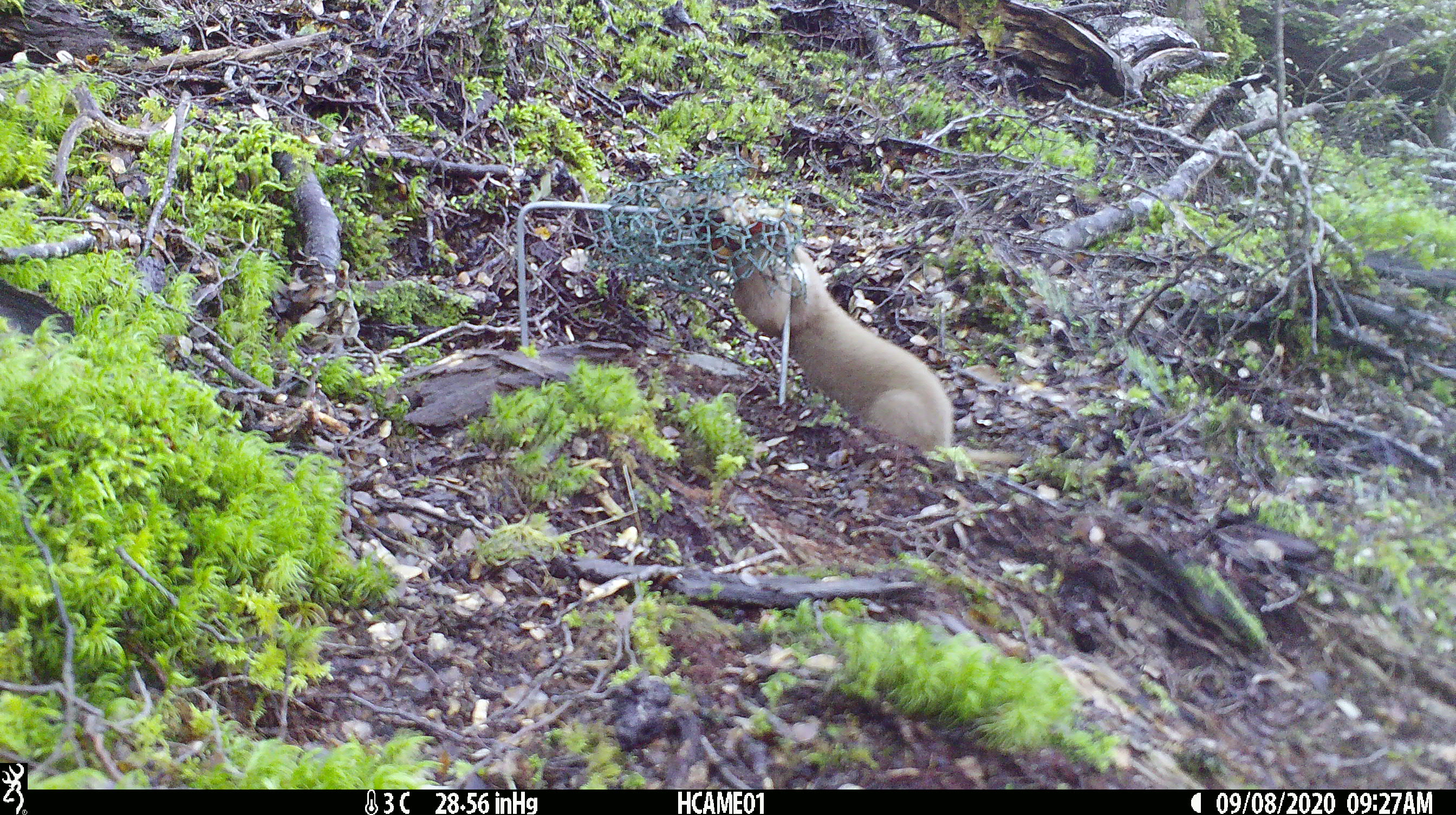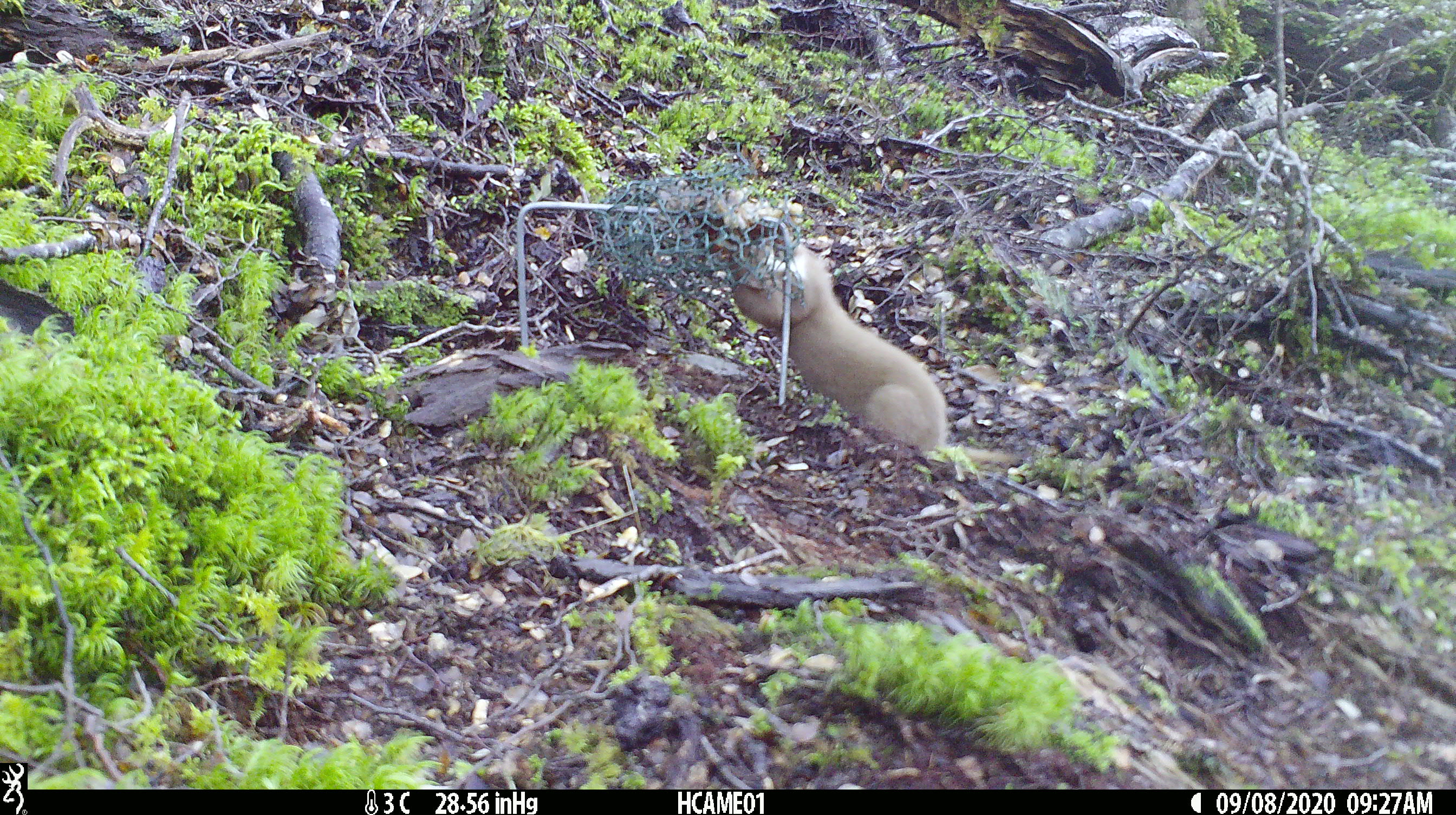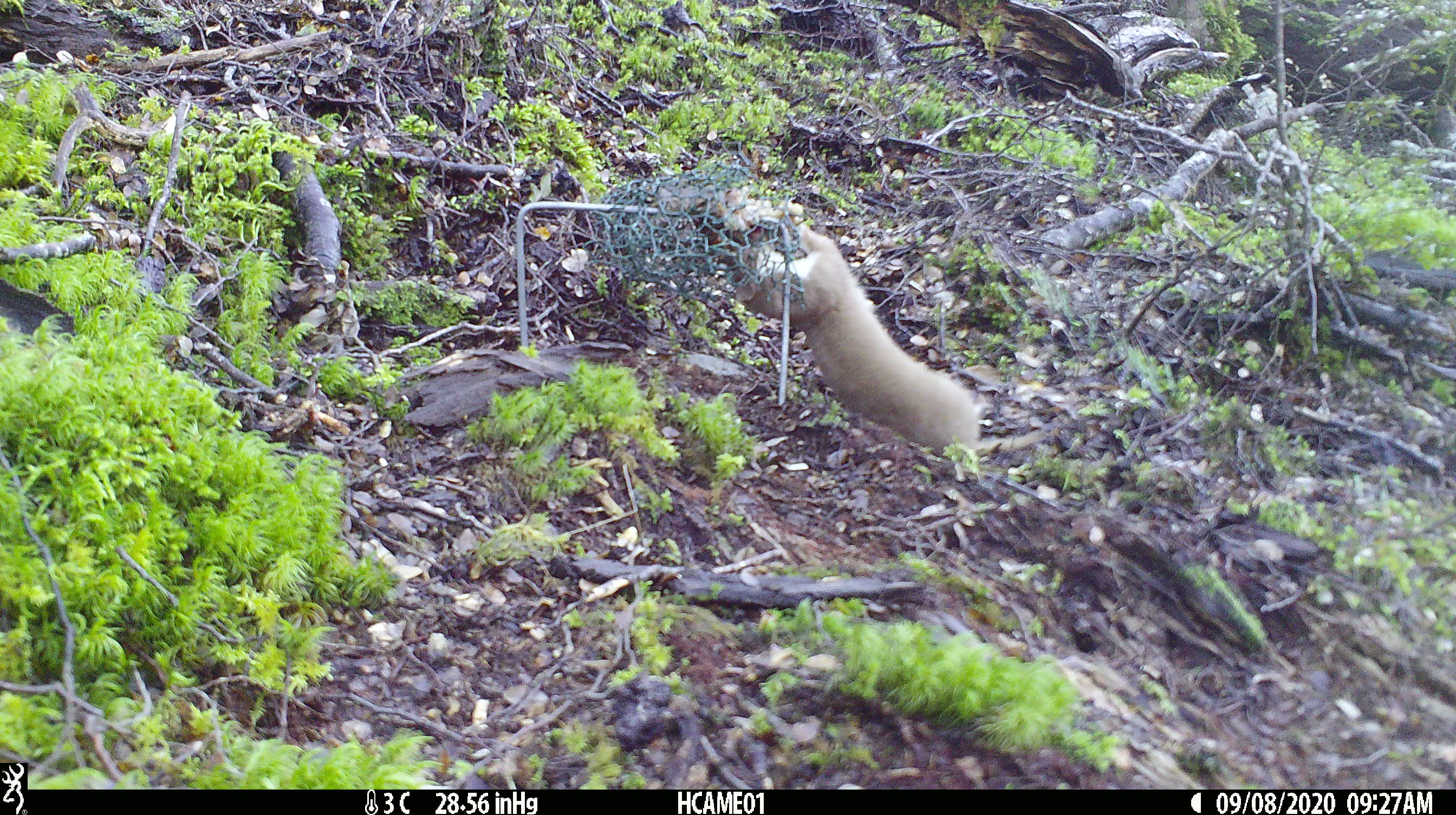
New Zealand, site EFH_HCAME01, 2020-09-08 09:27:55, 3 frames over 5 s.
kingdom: Animalia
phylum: Chordata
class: Mammalia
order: Carnivora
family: Mustelidae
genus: Mustela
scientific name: Mustela nivalis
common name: least weasel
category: weasel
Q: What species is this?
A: Weasel (least weasel) (Mustela nivalis).